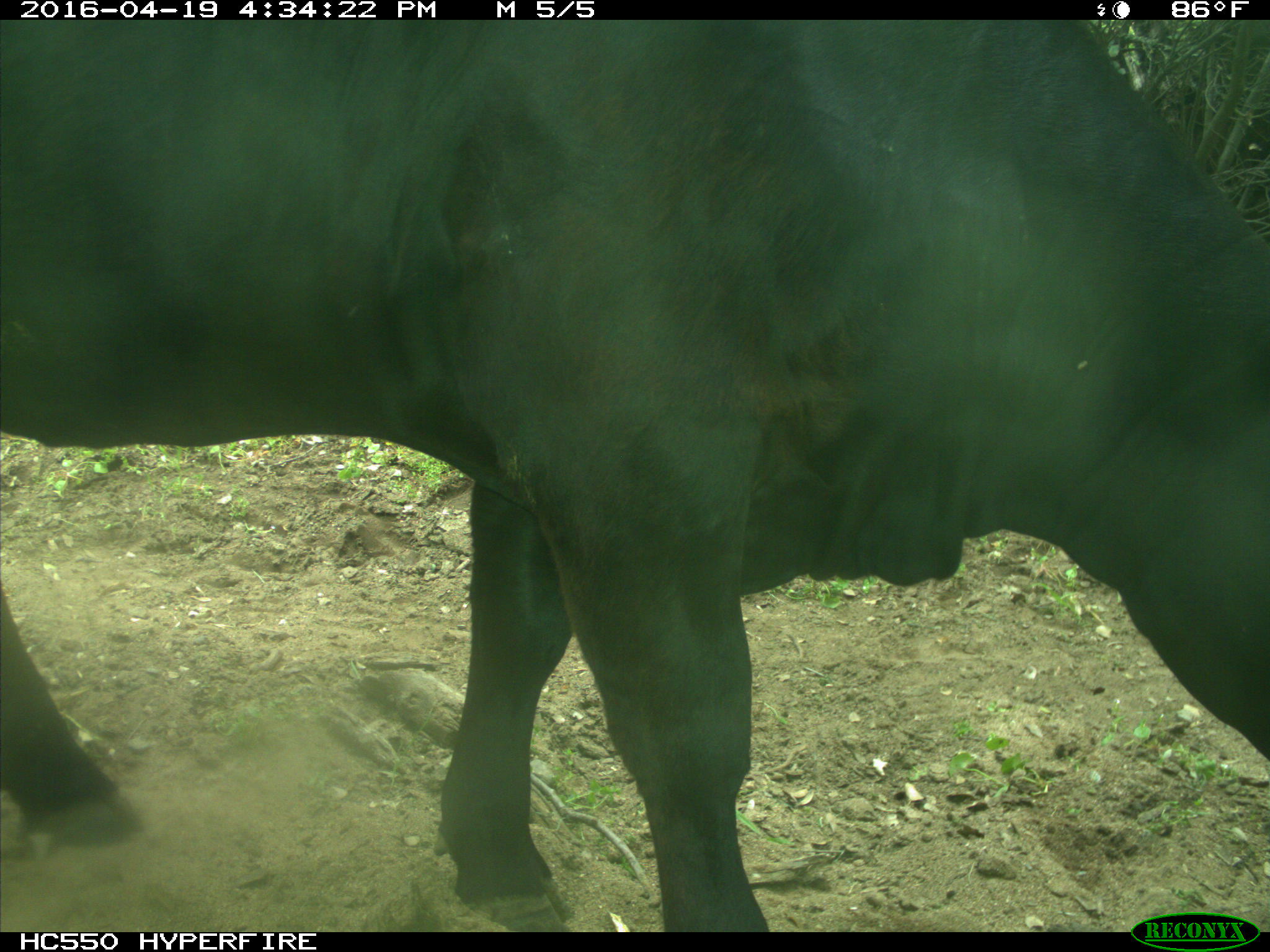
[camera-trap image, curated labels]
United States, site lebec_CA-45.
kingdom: Animalia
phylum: Chordata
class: Mammalia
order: Artiodactyla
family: Bovidae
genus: Bos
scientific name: Bos taurus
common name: domestic cow